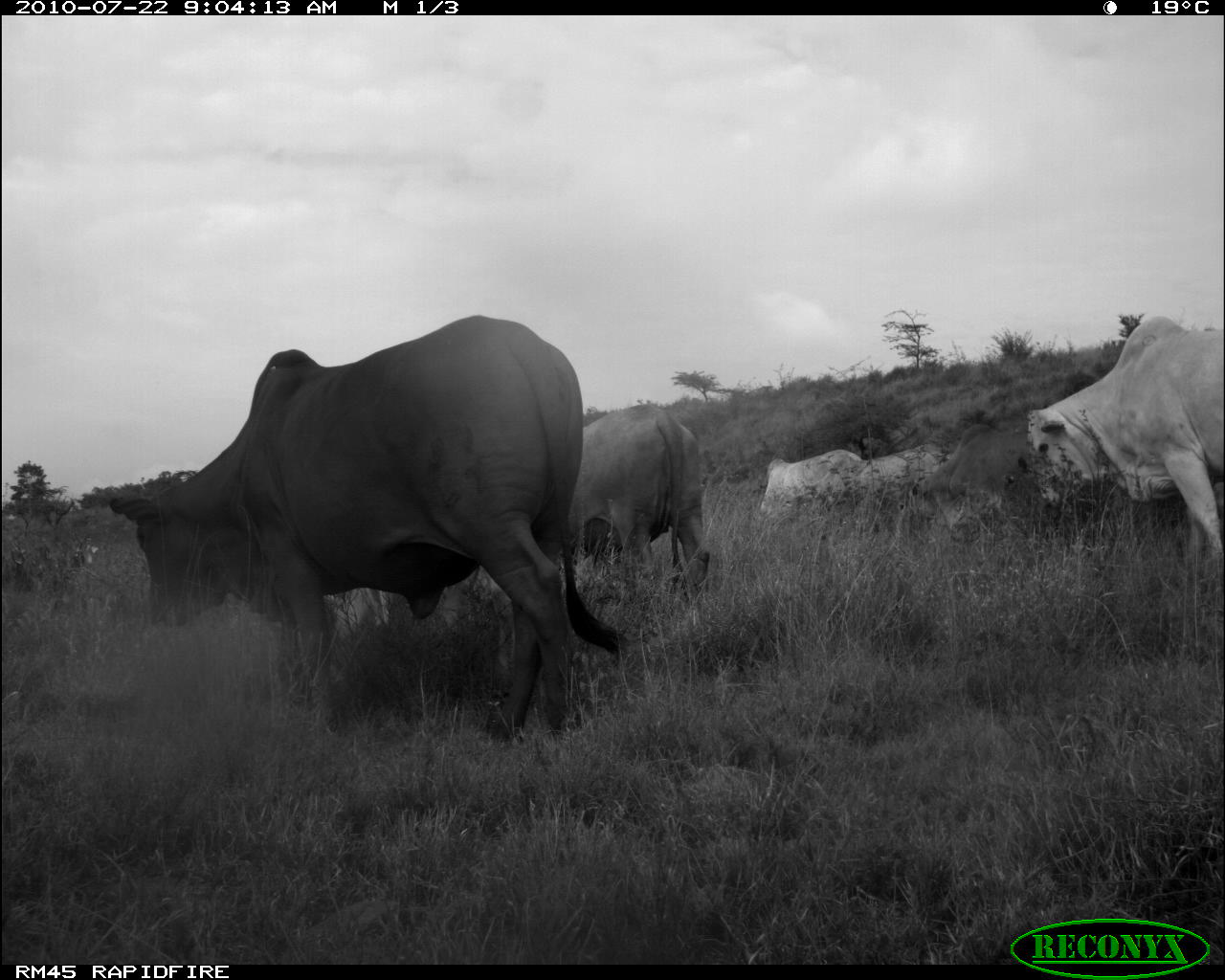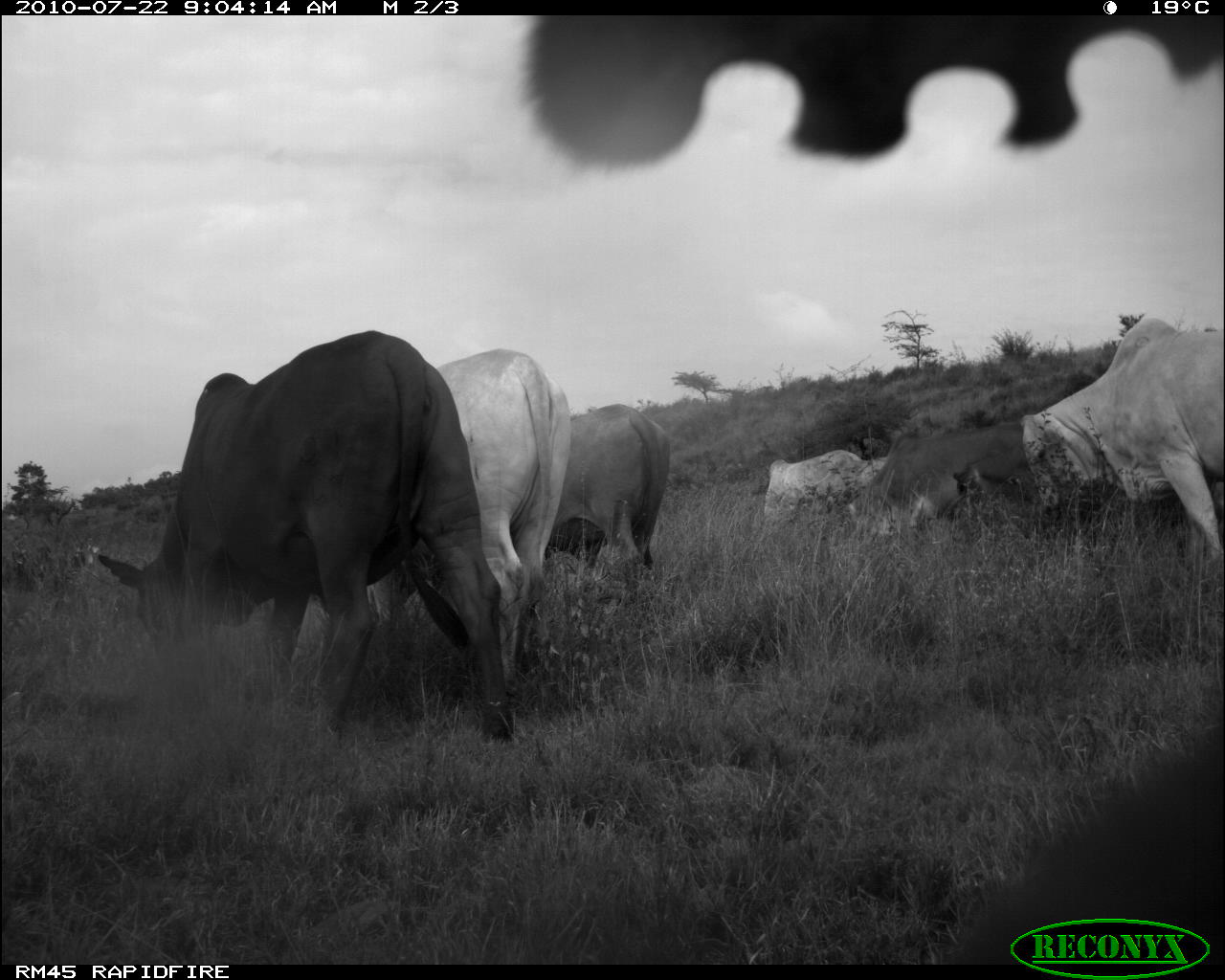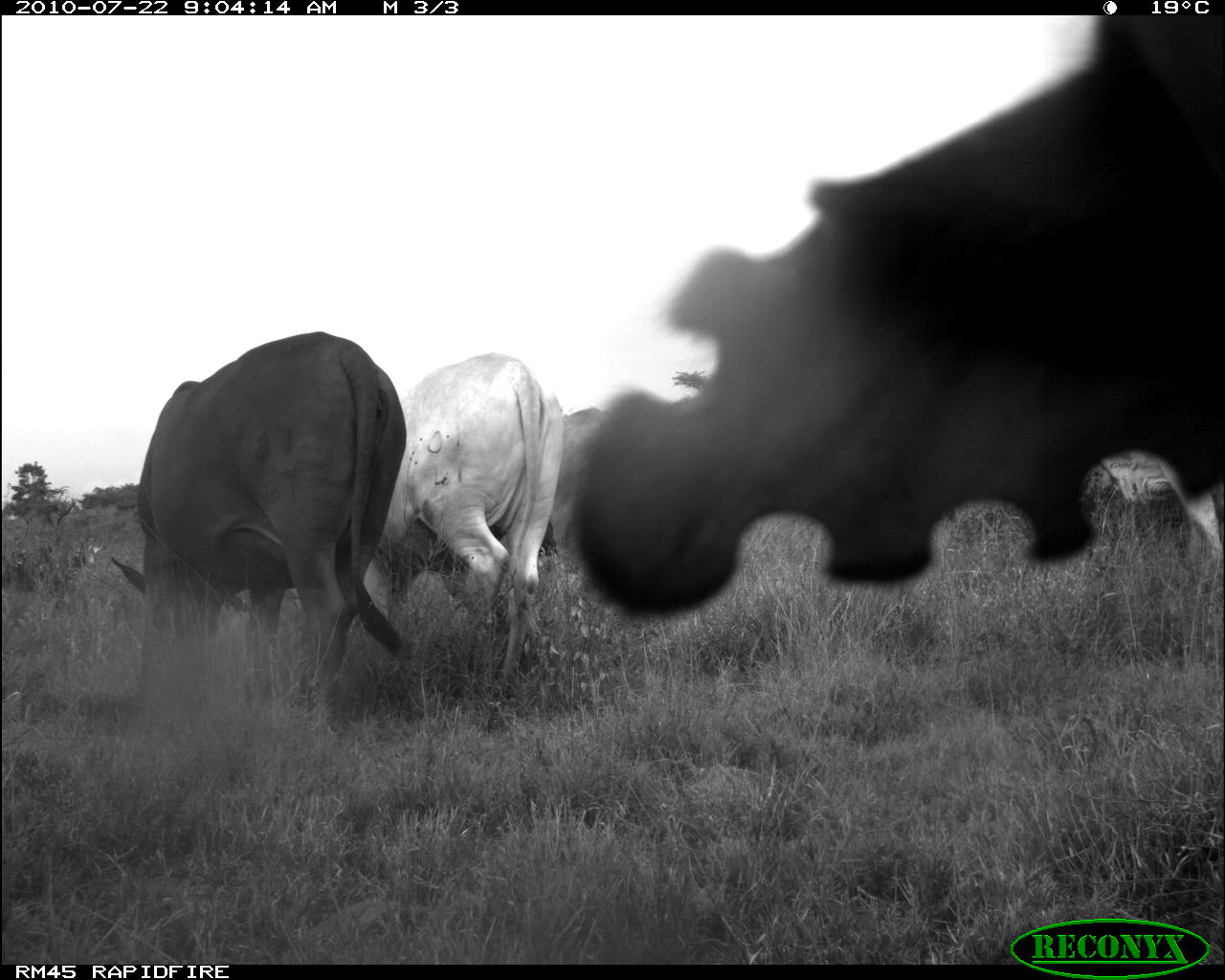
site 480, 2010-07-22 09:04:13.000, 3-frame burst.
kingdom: Animalia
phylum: Chordata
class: Mammalia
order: Artiodactyla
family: Bovidae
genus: Bos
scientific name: Bos taurus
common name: domestic cattle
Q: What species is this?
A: Bos taurus (domestic cattle).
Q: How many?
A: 7.